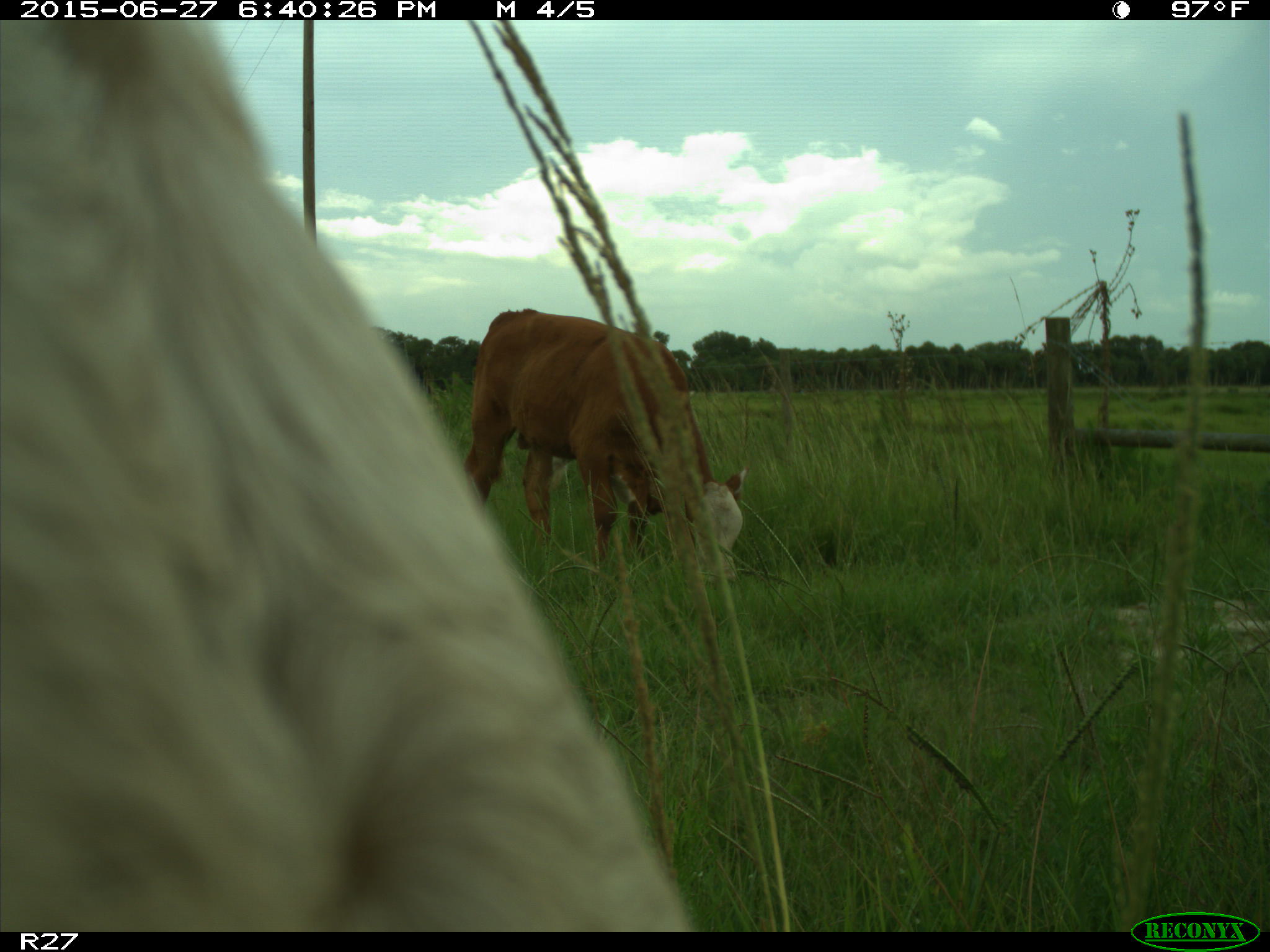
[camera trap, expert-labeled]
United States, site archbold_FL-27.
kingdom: Animalia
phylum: Chordata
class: Mammalia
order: Artiodactyla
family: Bovidae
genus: Bos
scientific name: Bos taurus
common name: domestic cow